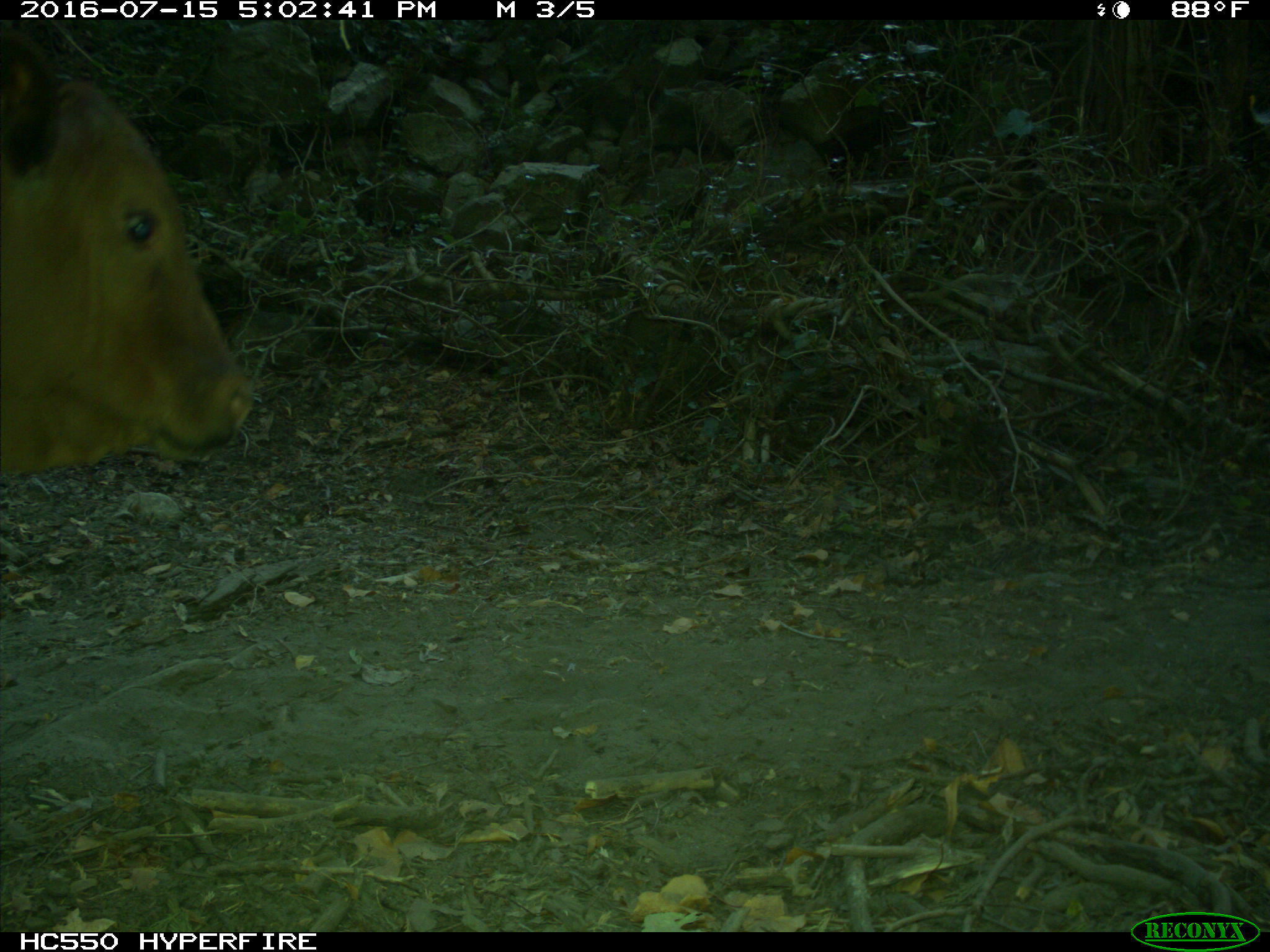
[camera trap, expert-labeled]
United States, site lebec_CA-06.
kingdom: Animalia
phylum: Chordata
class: Mammalia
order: Artiodactyla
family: Bovidae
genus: Bos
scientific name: Bos taurus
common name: domestic cow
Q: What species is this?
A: Bos taurus (domestic cow).